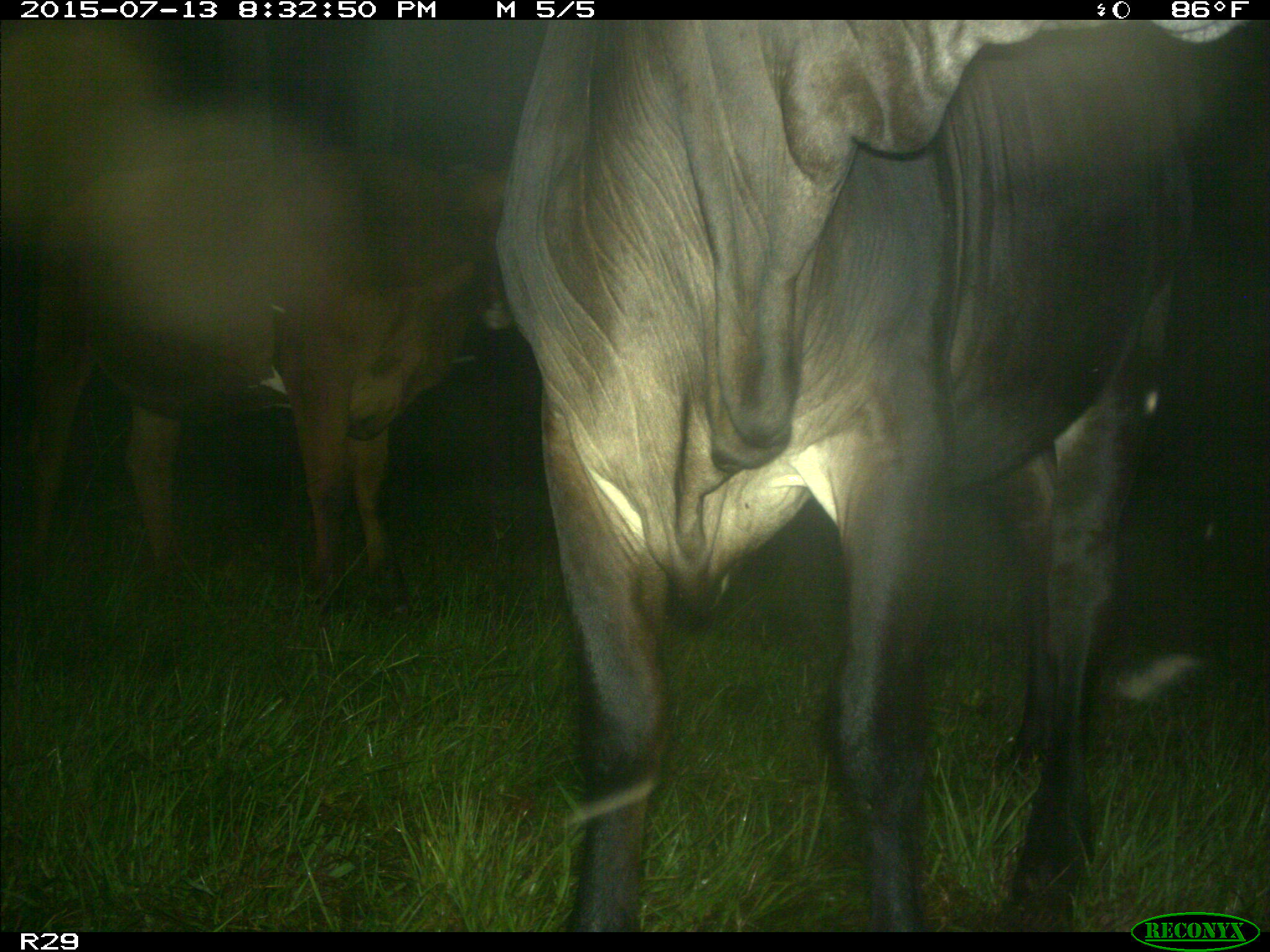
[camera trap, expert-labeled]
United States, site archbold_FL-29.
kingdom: Animalia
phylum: Chordata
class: Mammalia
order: Artiodactyla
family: Bovidae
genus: Bos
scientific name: Bos taurus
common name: domestic cow